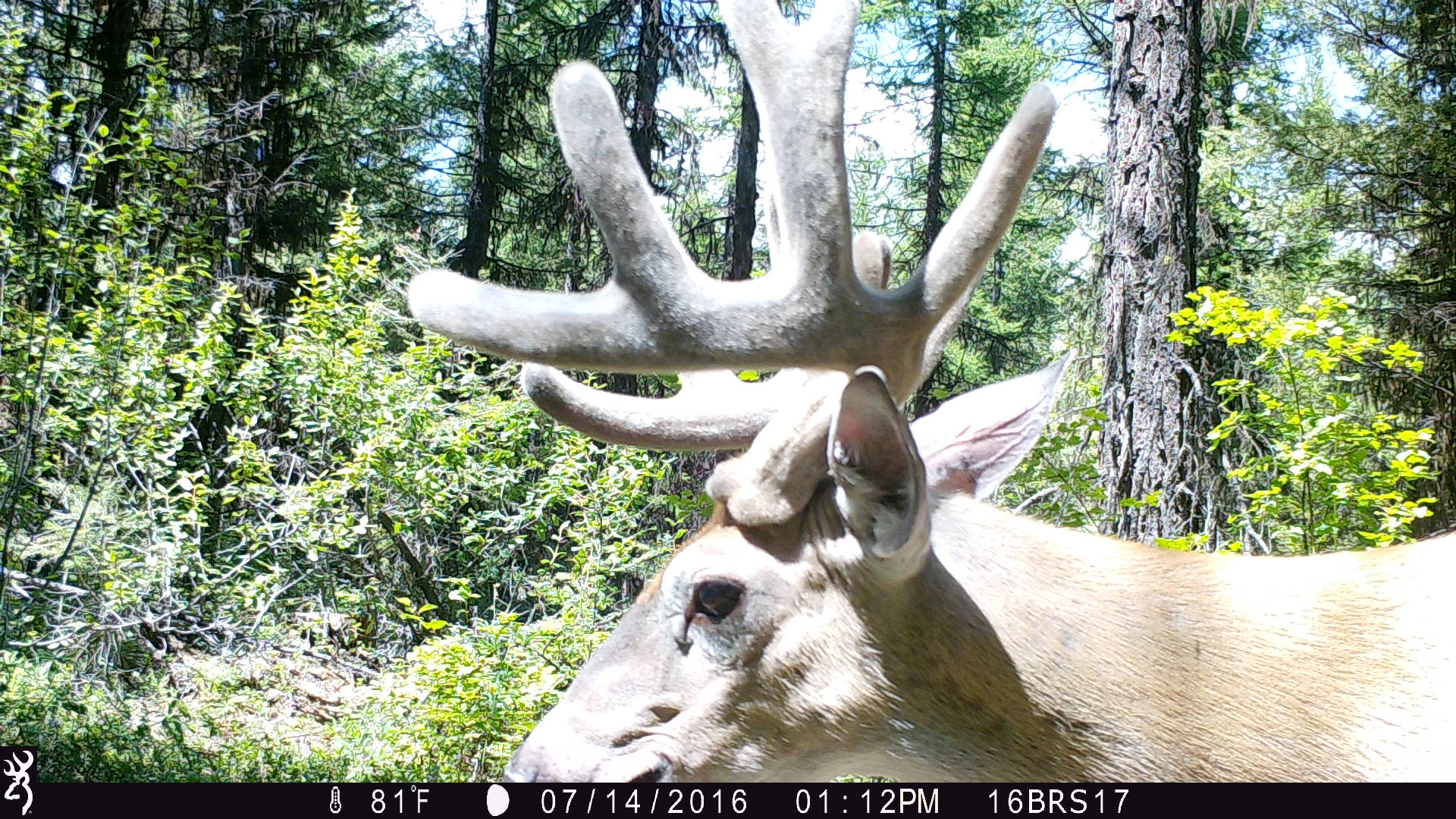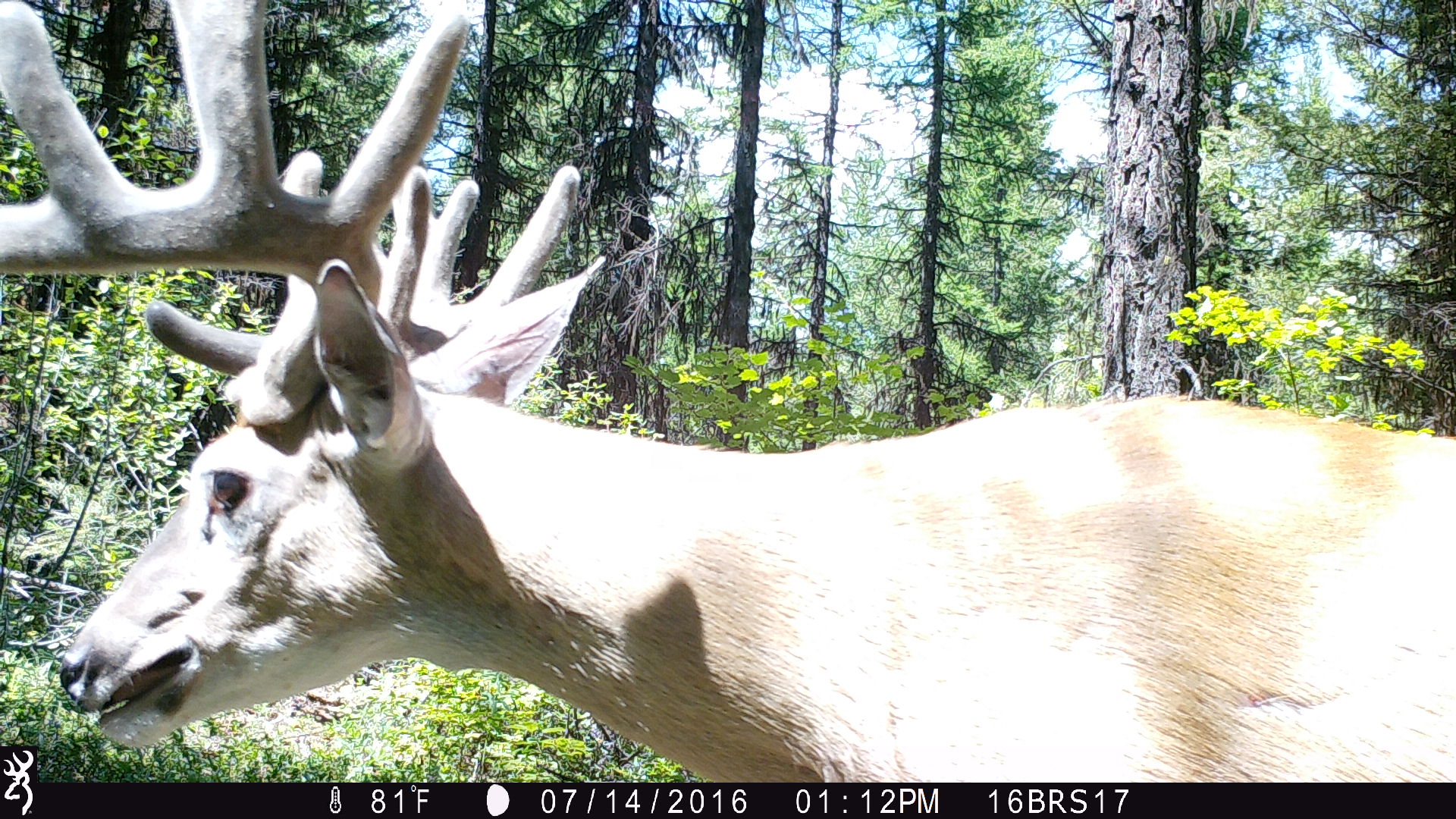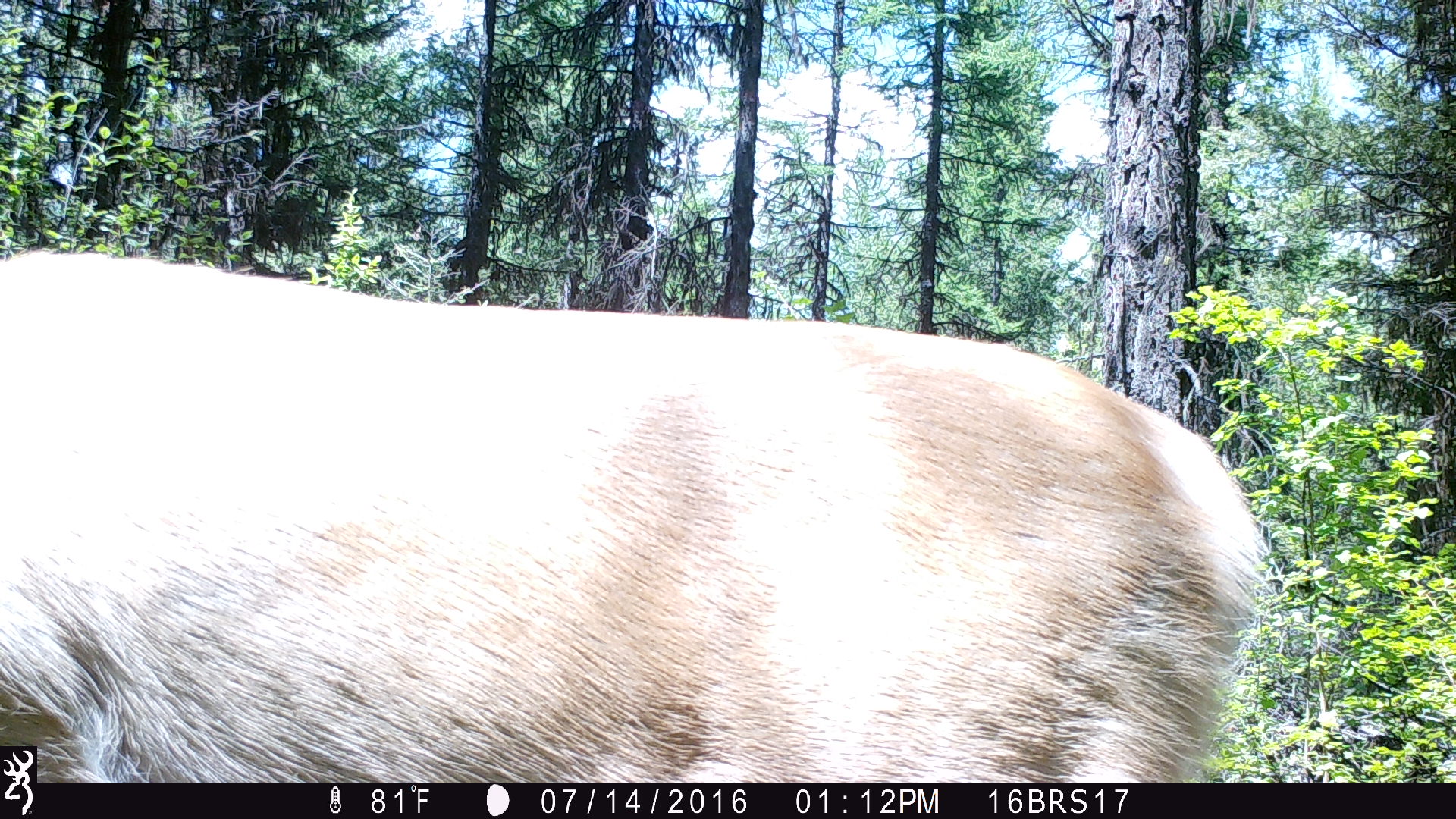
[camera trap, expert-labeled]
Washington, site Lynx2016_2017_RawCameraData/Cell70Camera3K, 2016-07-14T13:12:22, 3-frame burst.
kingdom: Animalia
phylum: Chordata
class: Mammalia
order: Artiodactyla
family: Cervidae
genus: Odocoileus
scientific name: Odocoileus virginianus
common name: white-tailed deer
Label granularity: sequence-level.